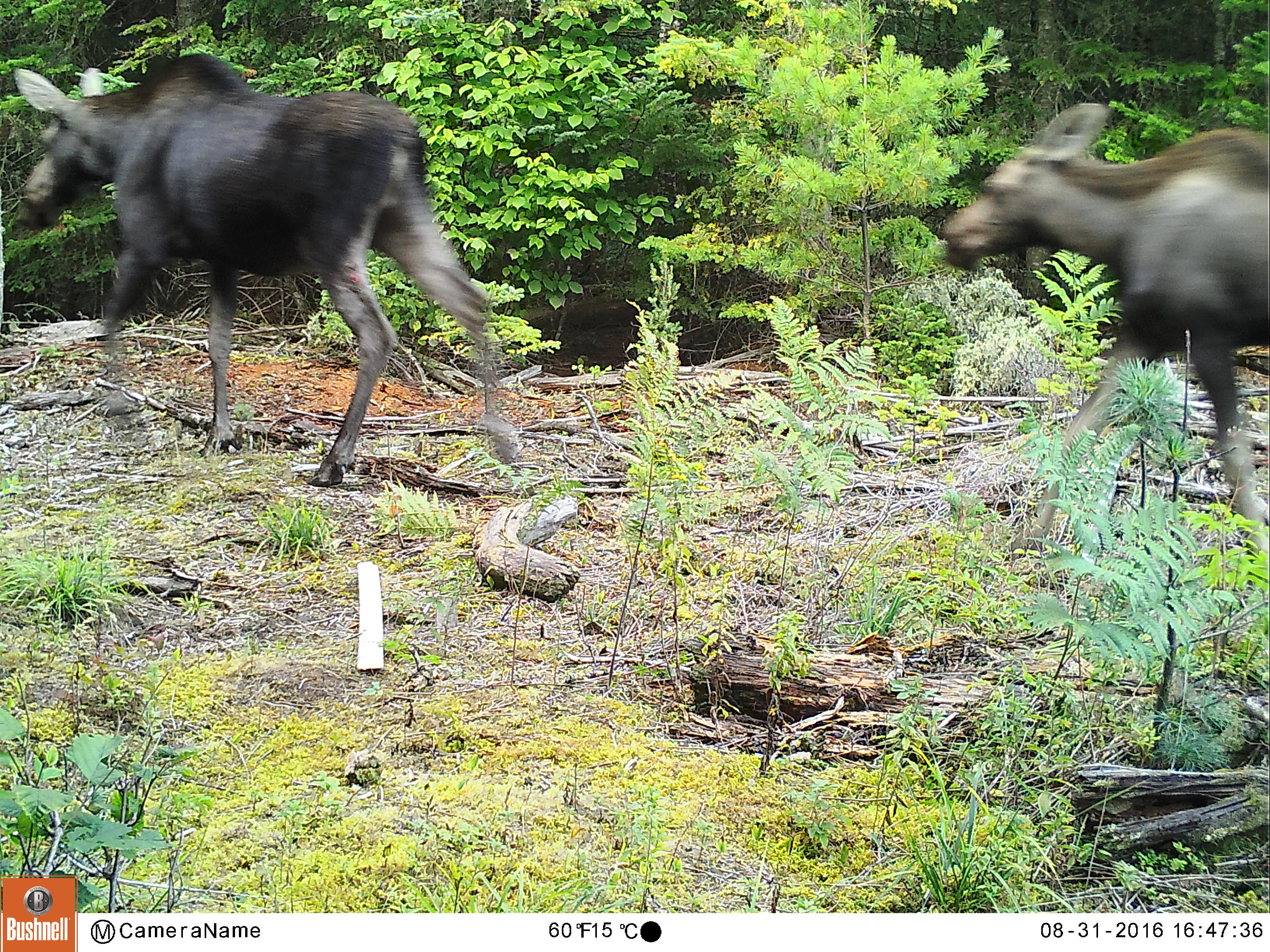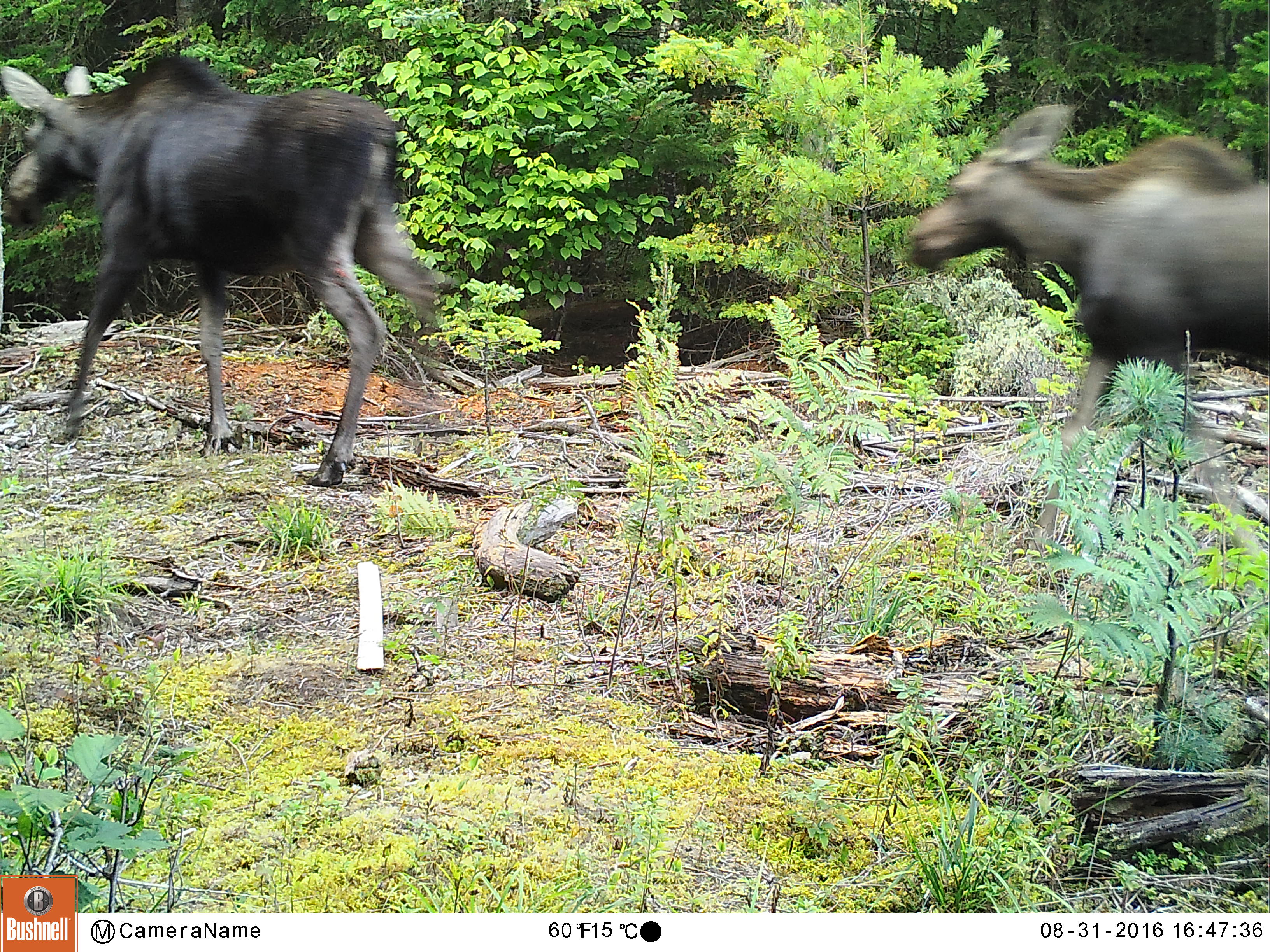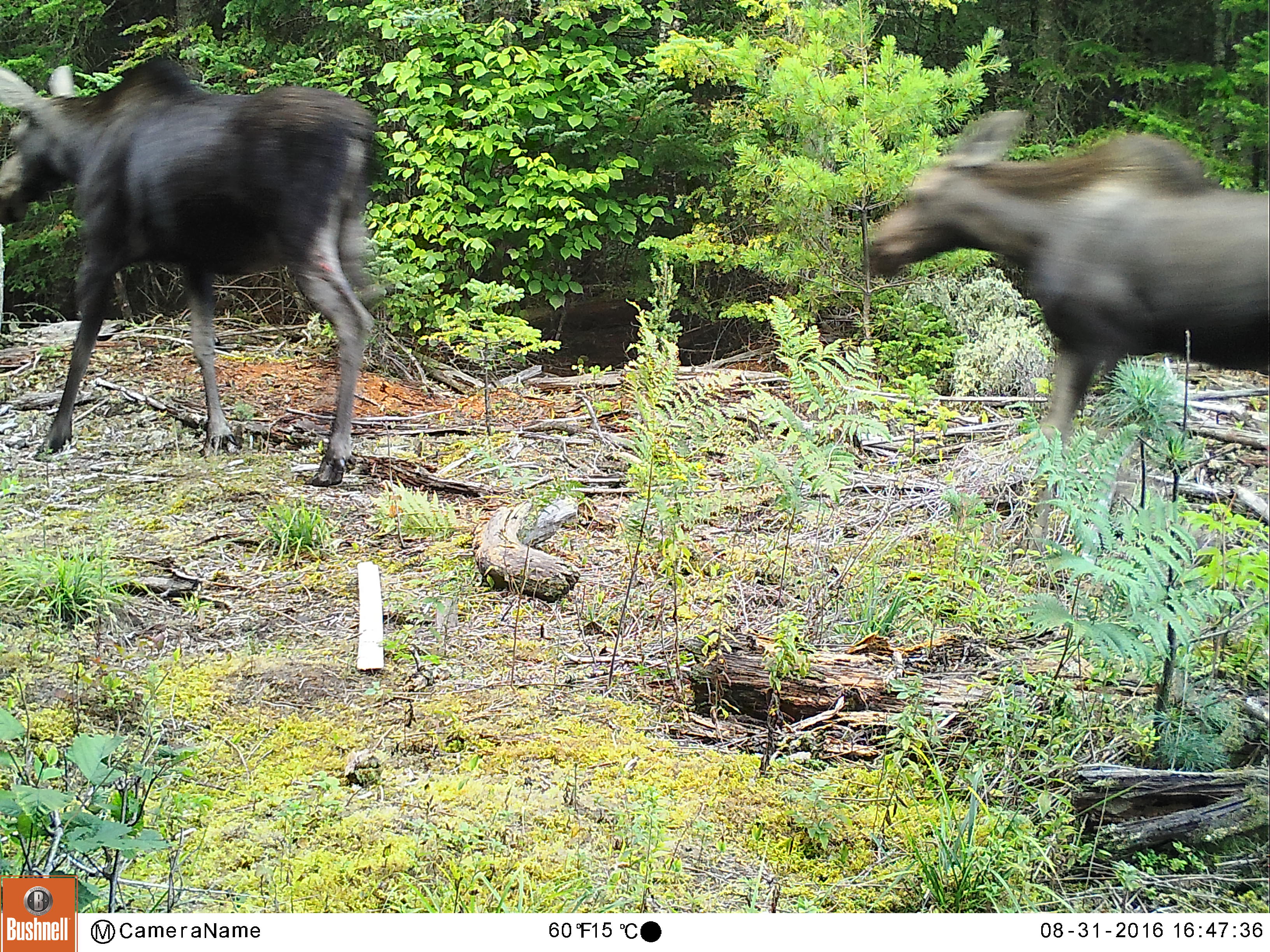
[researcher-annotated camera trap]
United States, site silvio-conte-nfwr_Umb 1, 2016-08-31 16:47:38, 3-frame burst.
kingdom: Animalia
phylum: Chordata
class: Mammalia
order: Artiodactyla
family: Cervidae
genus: Alces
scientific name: Alces alces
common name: moose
Moose (Alces alces).